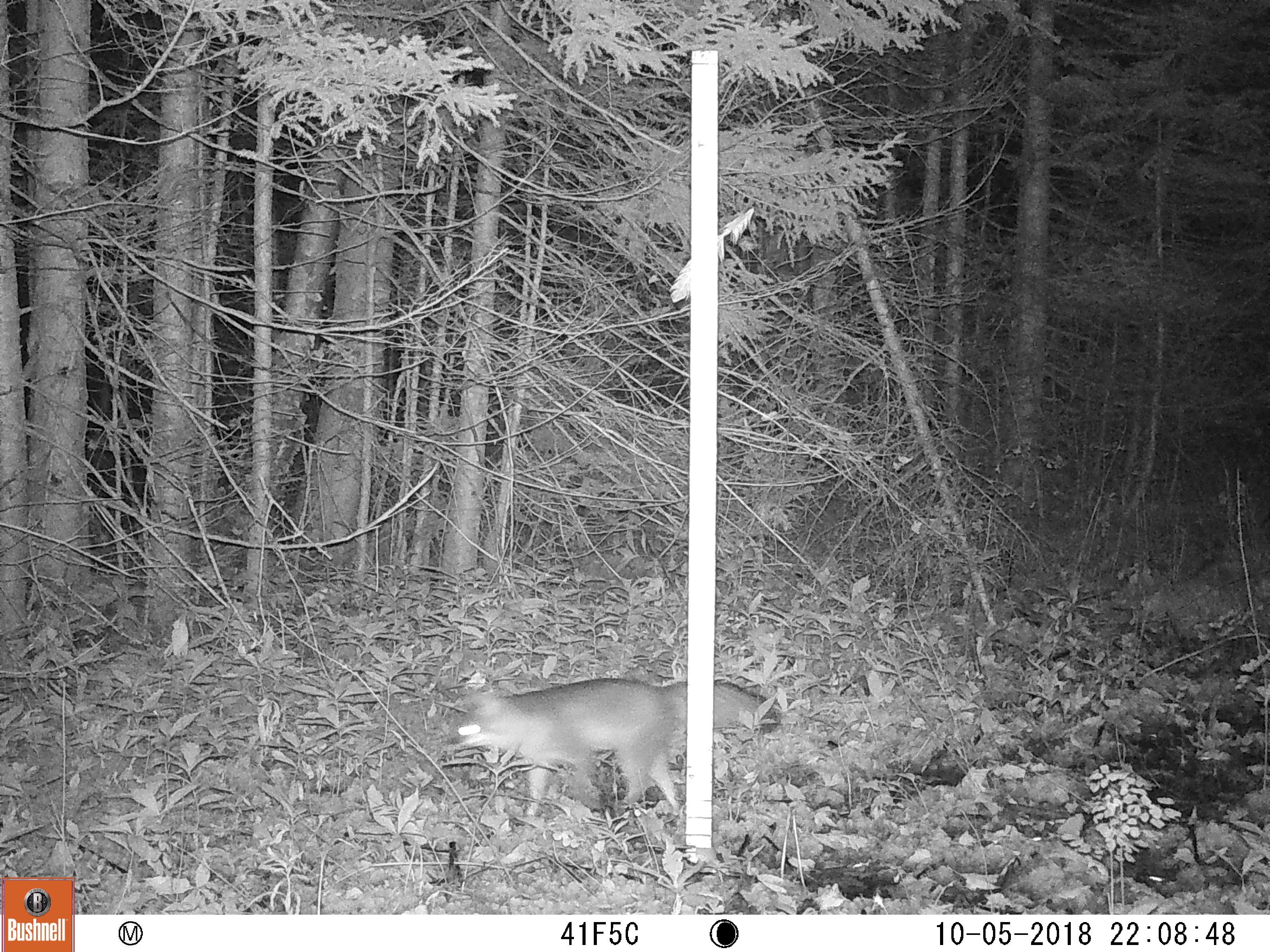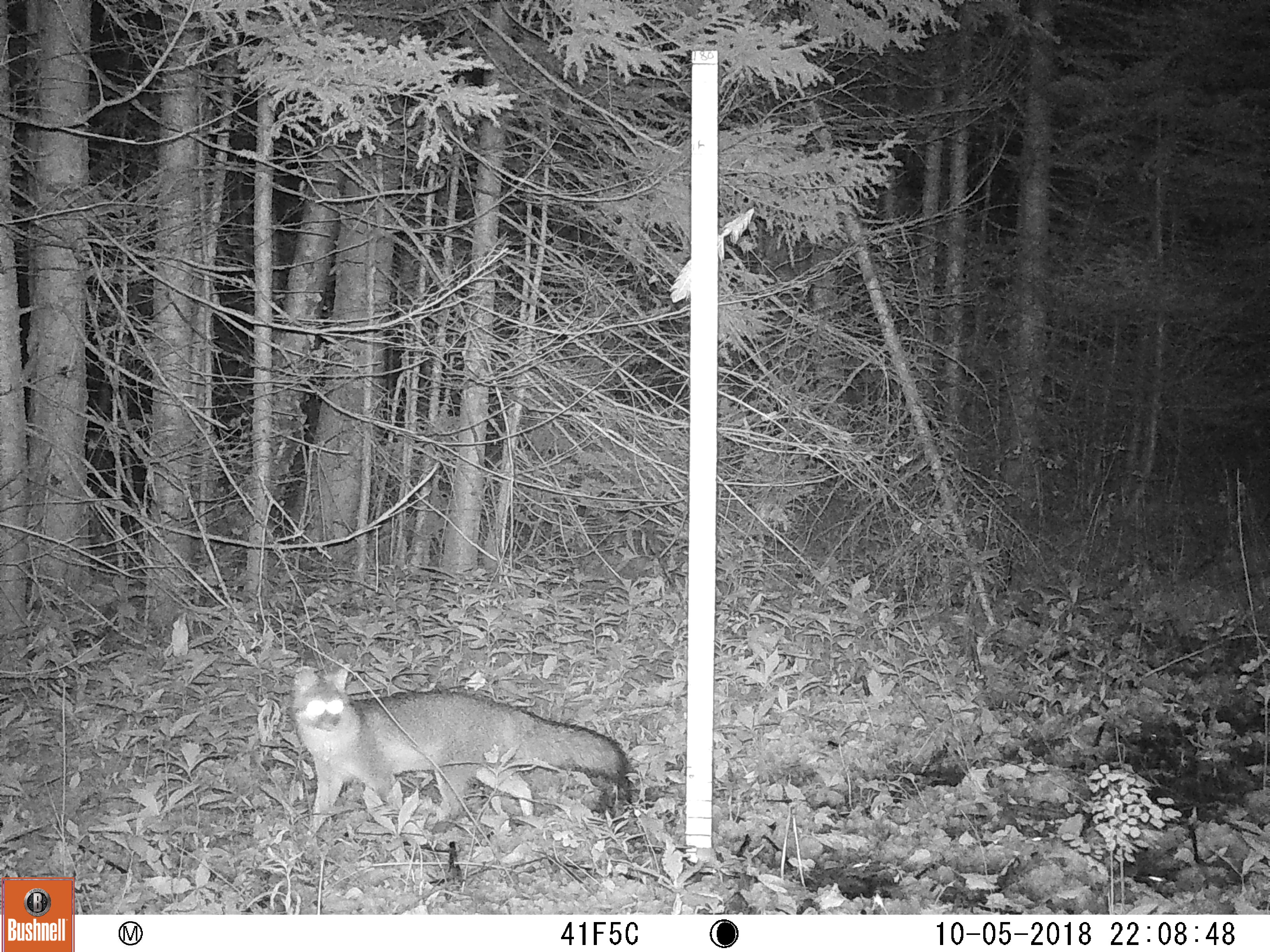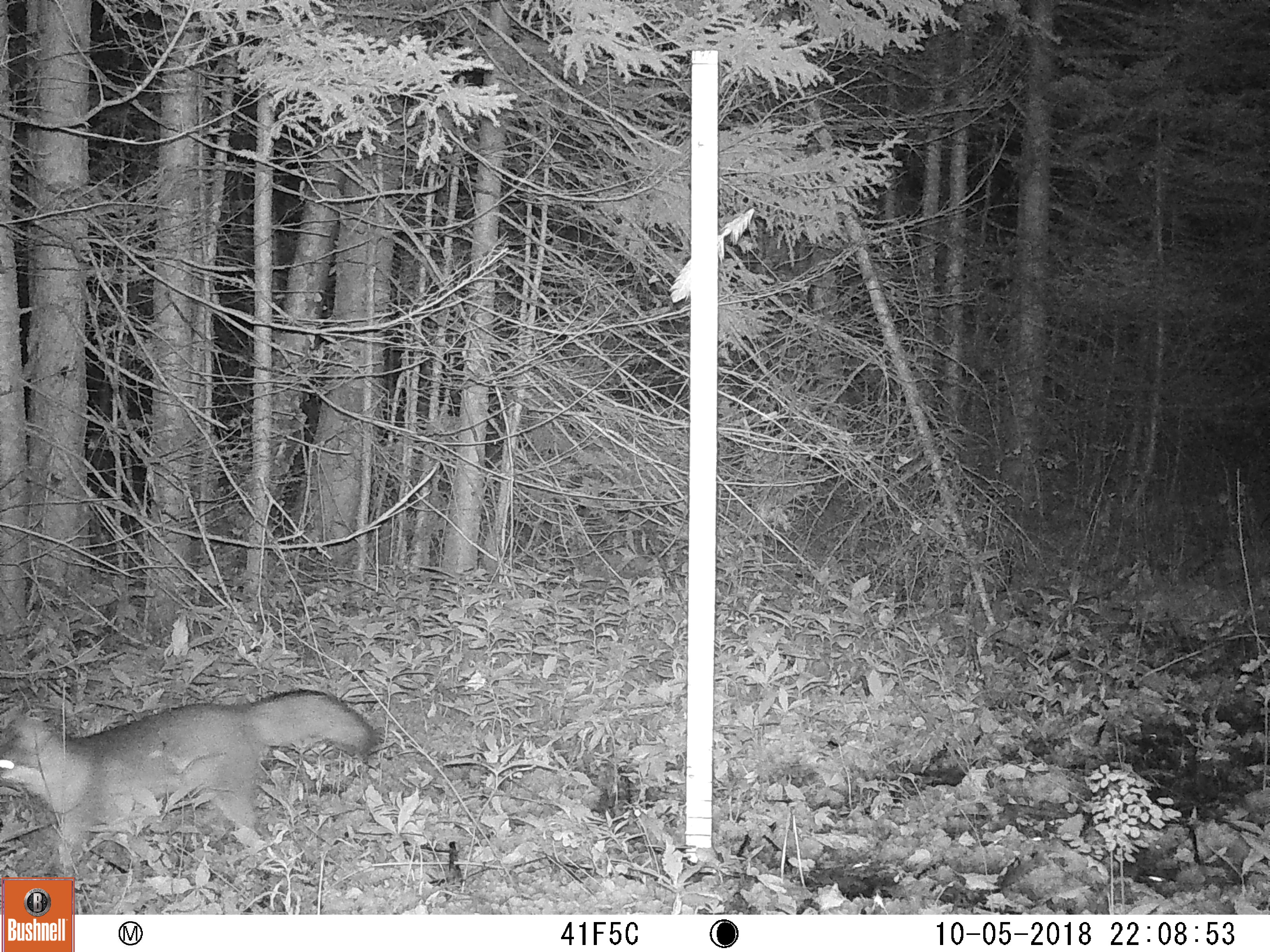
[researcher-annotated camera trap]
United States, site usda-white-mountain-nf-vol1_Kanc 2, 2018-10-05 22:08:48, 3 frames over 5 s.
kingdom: Animalia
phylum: Chordata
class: Mammalia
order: Carnivora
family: Canidae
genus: Urocyon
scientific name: Urocyon cinereoargenteus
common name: gray fox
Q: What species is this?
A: Gray fox (Urocyon cinereoargenteus).